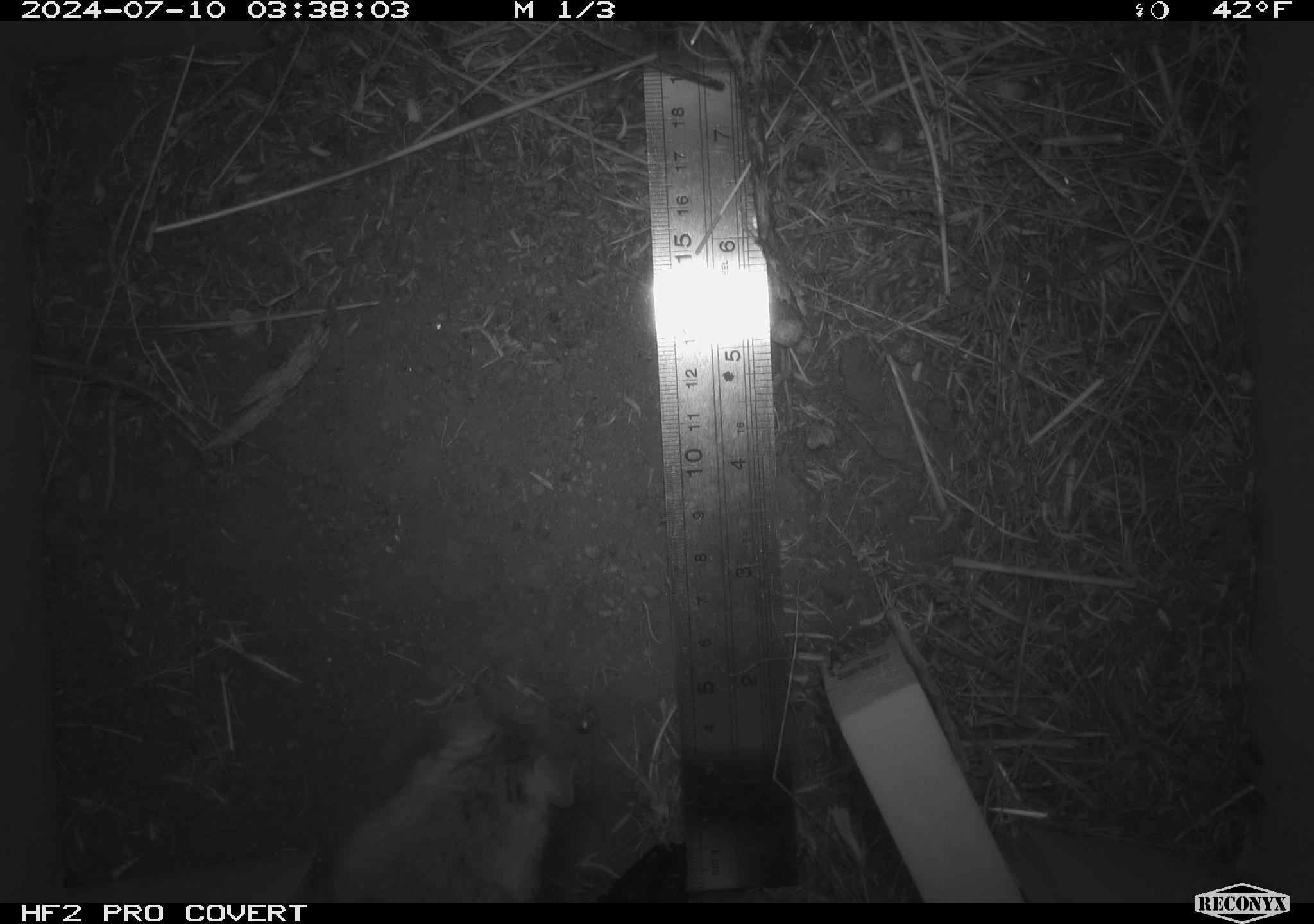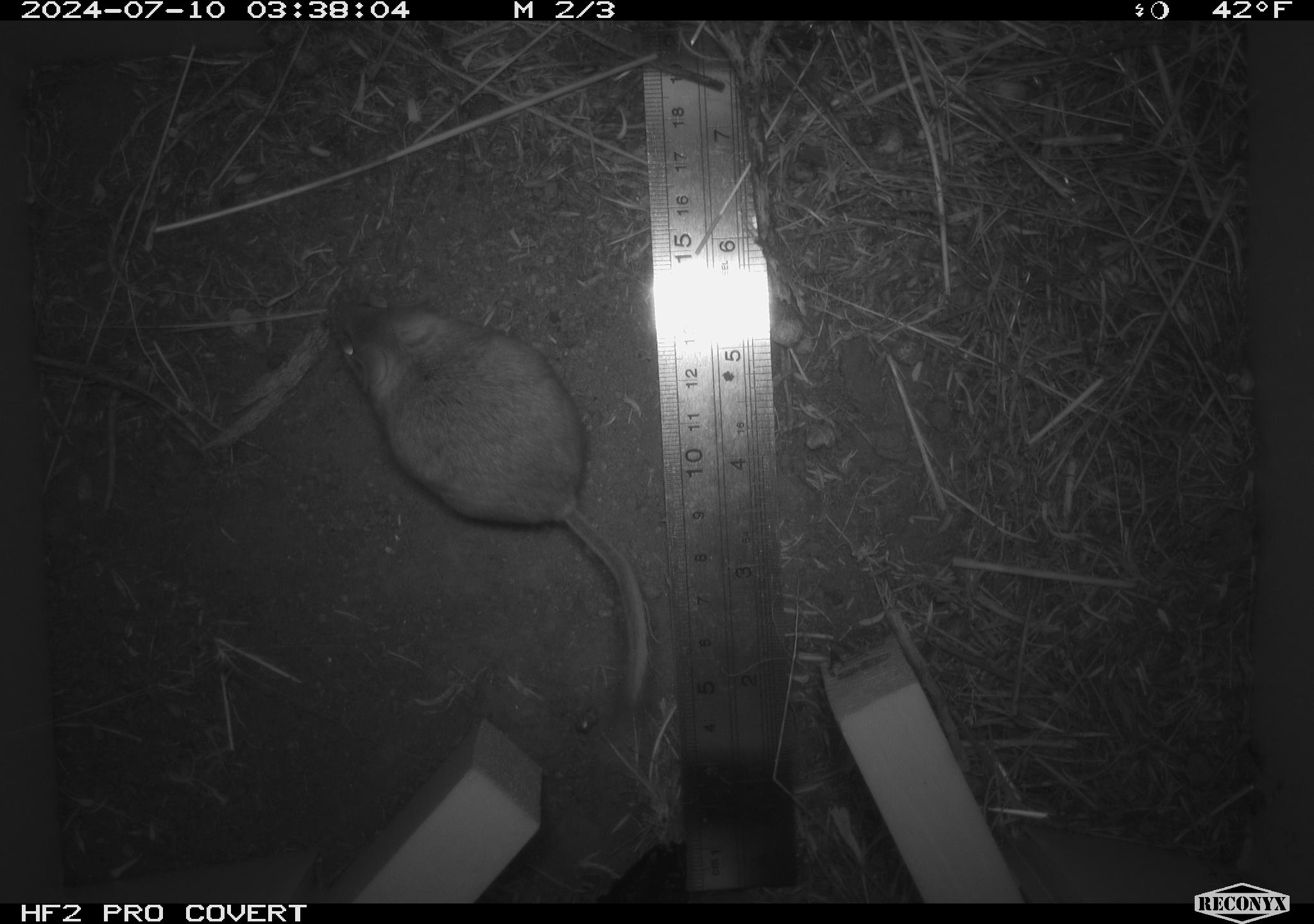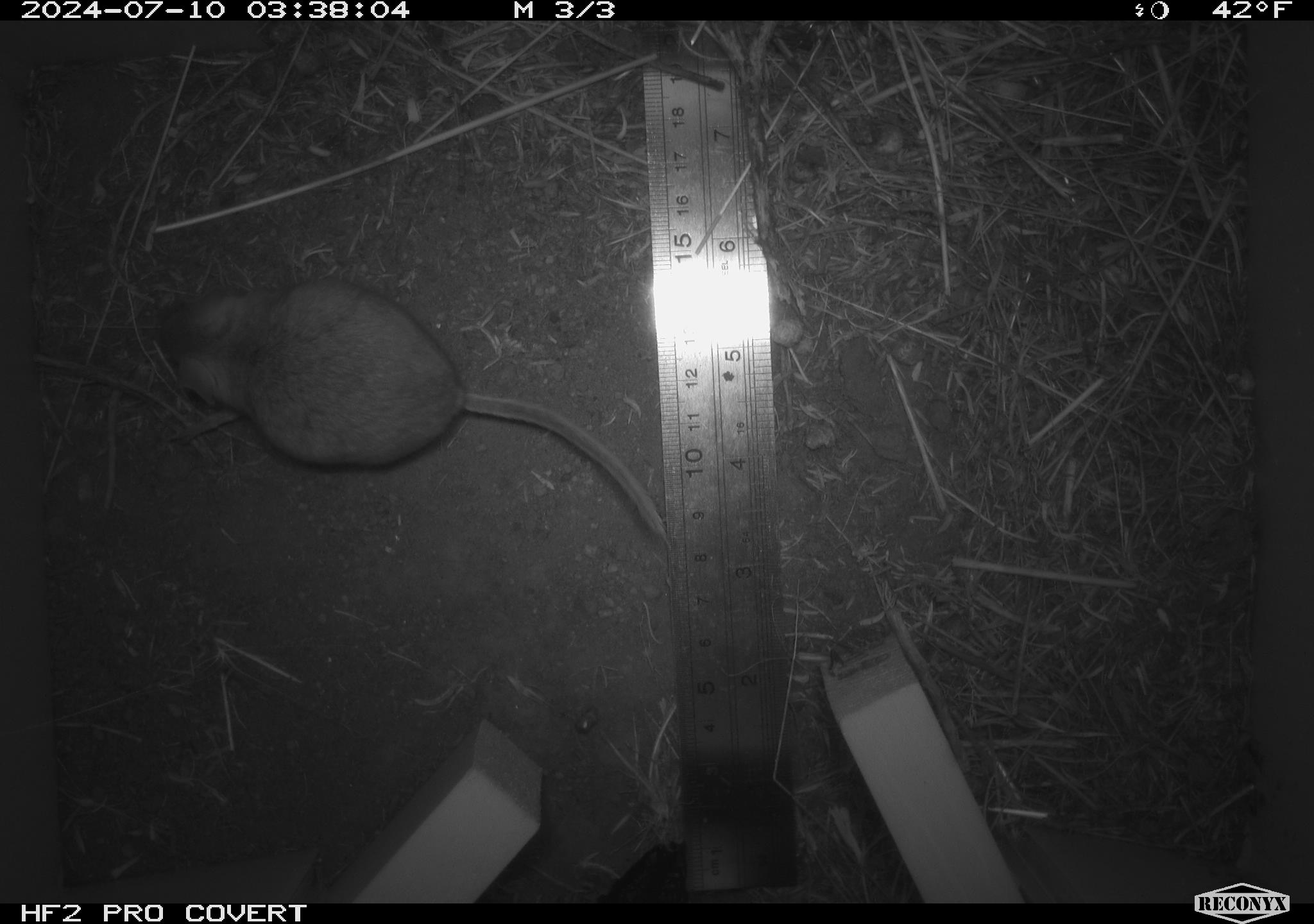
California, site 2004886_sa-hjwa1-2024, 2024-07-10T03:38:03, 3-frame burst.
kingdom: Animalia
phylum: Chordata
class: Mammalia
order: Rodentia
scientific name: Rodentia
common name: rodent